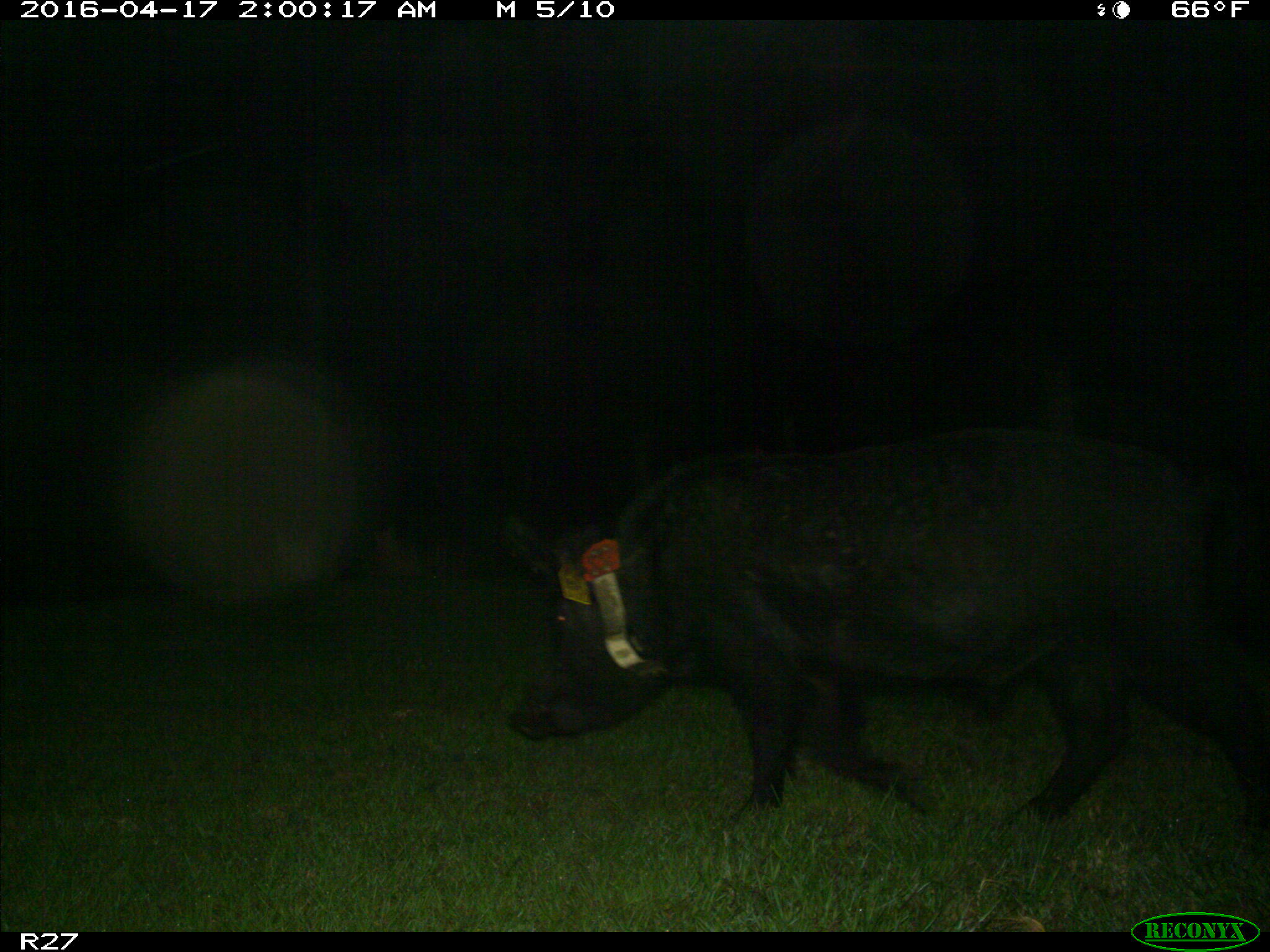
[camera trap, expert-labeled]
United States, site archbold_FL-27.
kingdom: Animalia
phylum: Chordata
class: Mammalia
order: Artiodactyla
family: Suidae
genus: Sus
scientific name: Sus scrofa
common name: wild boar